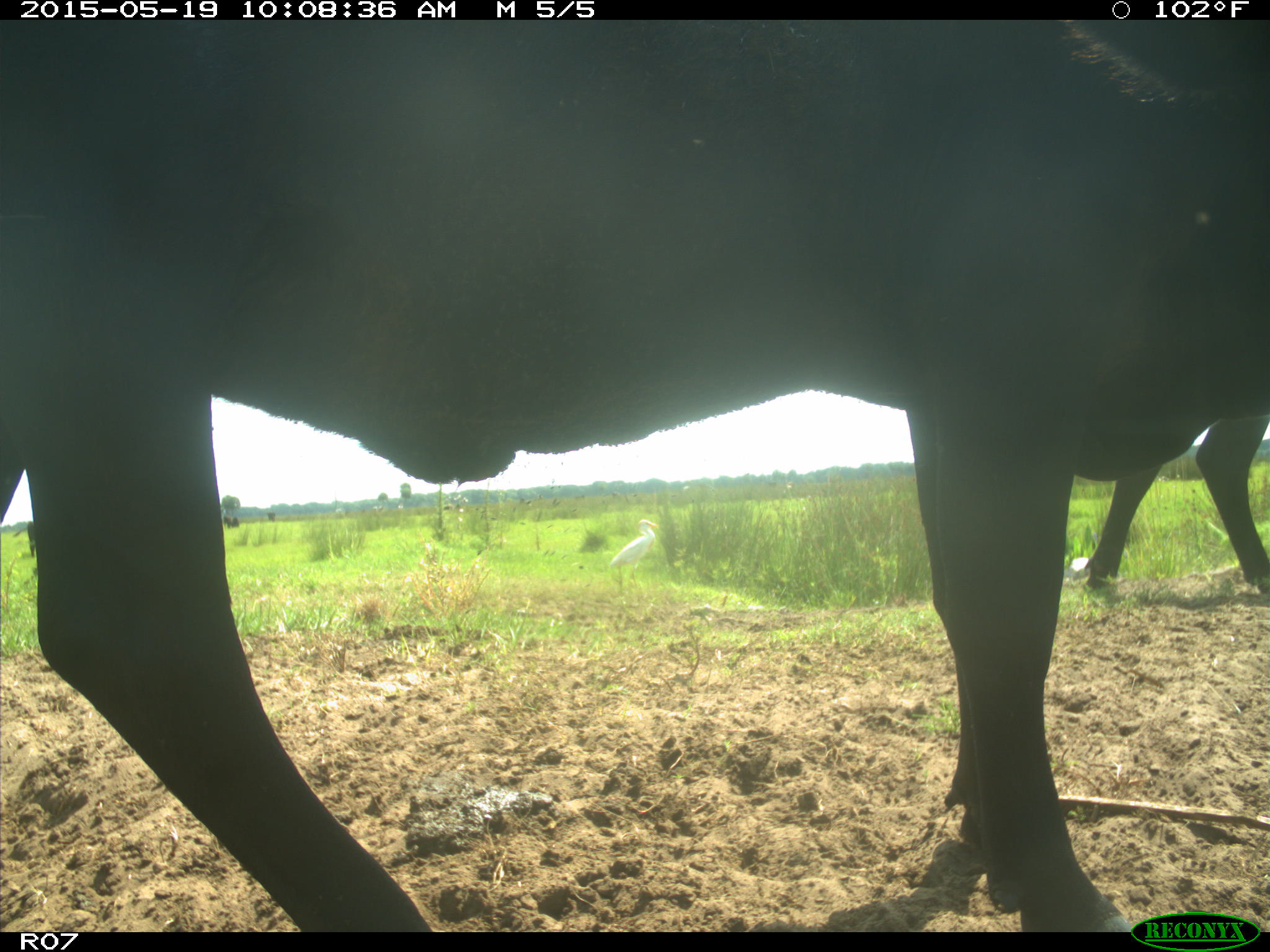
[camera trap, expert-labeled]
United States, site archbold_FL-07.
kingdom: Animalia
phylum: Chordata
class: Mammalia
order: Artiodactyla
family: Bovidae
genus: Bos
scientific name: Bos taurus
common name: domestic cow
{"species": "Bos taurus (domestic cow)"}